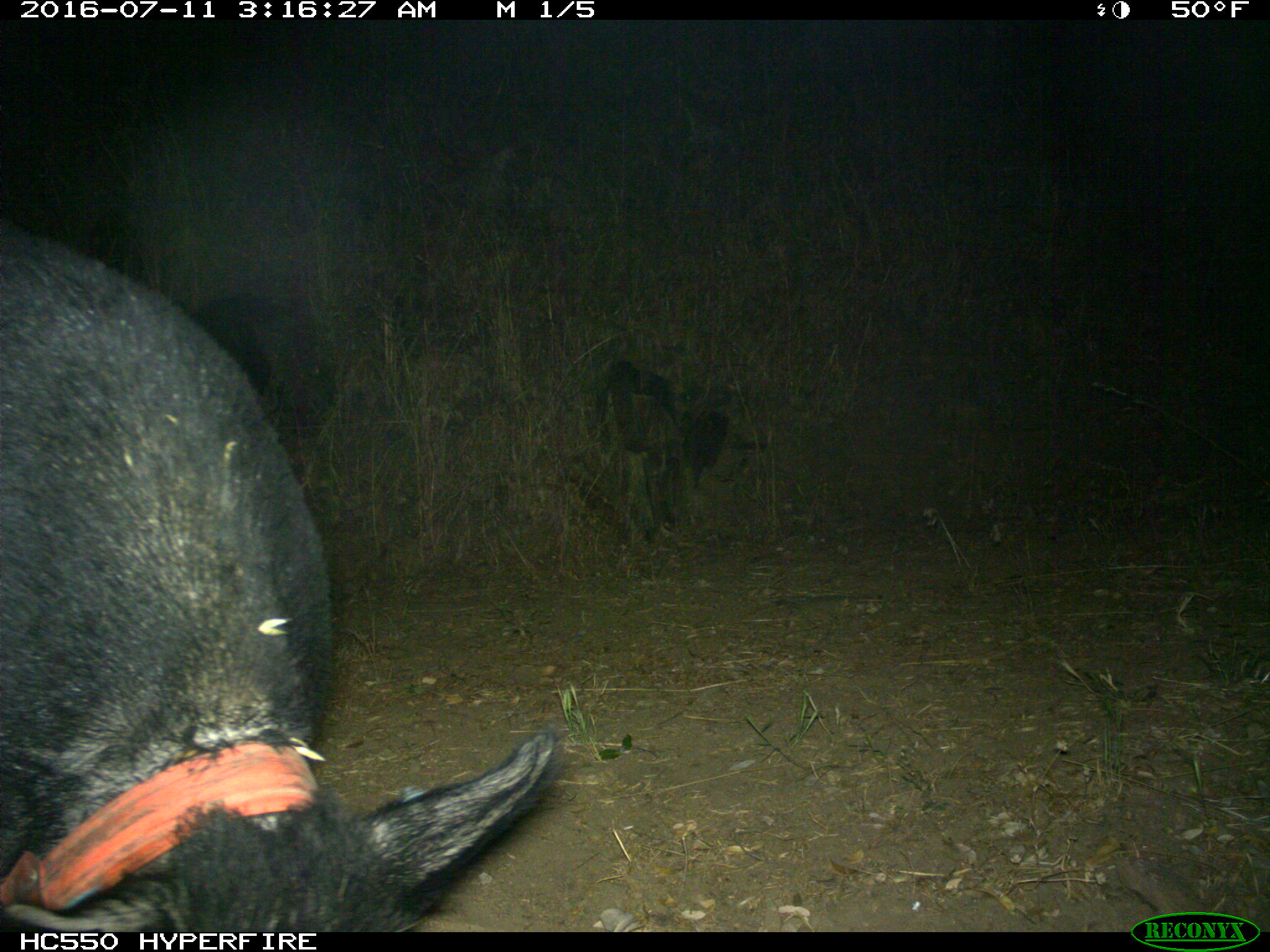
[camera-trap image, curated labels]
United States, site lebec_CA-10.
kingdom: Animalia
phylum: Chordata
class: Mammalia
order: Artiodactyla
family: Suidae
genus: Sus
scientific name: Sus scrofa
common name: wild boar